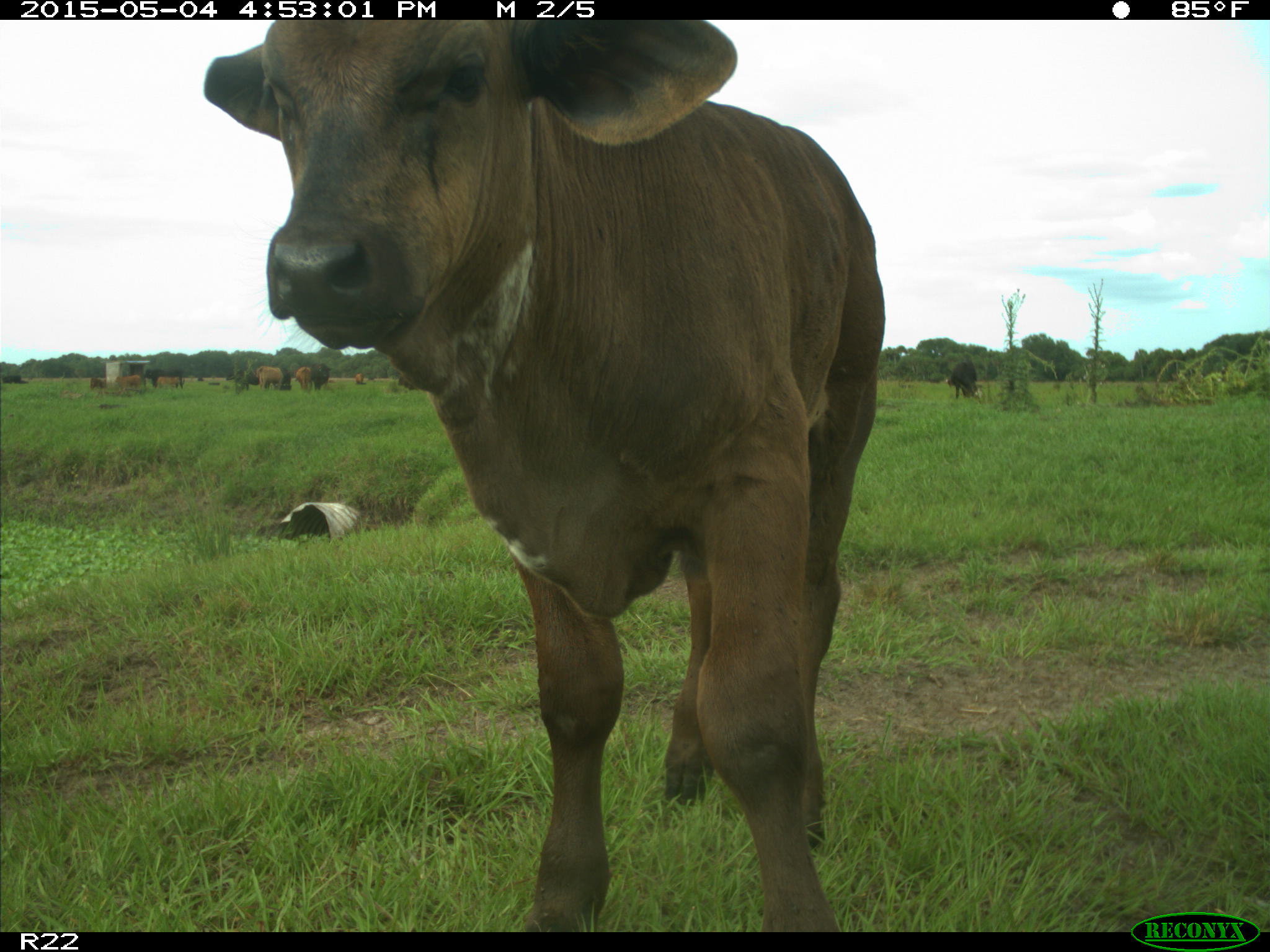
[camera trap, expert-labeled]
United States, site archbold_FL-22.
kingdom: Animalia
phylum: Chordata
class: Mammalia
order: Artiodactyla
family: Bovidae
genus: Bos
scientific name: Bos taurus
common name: domestic cow